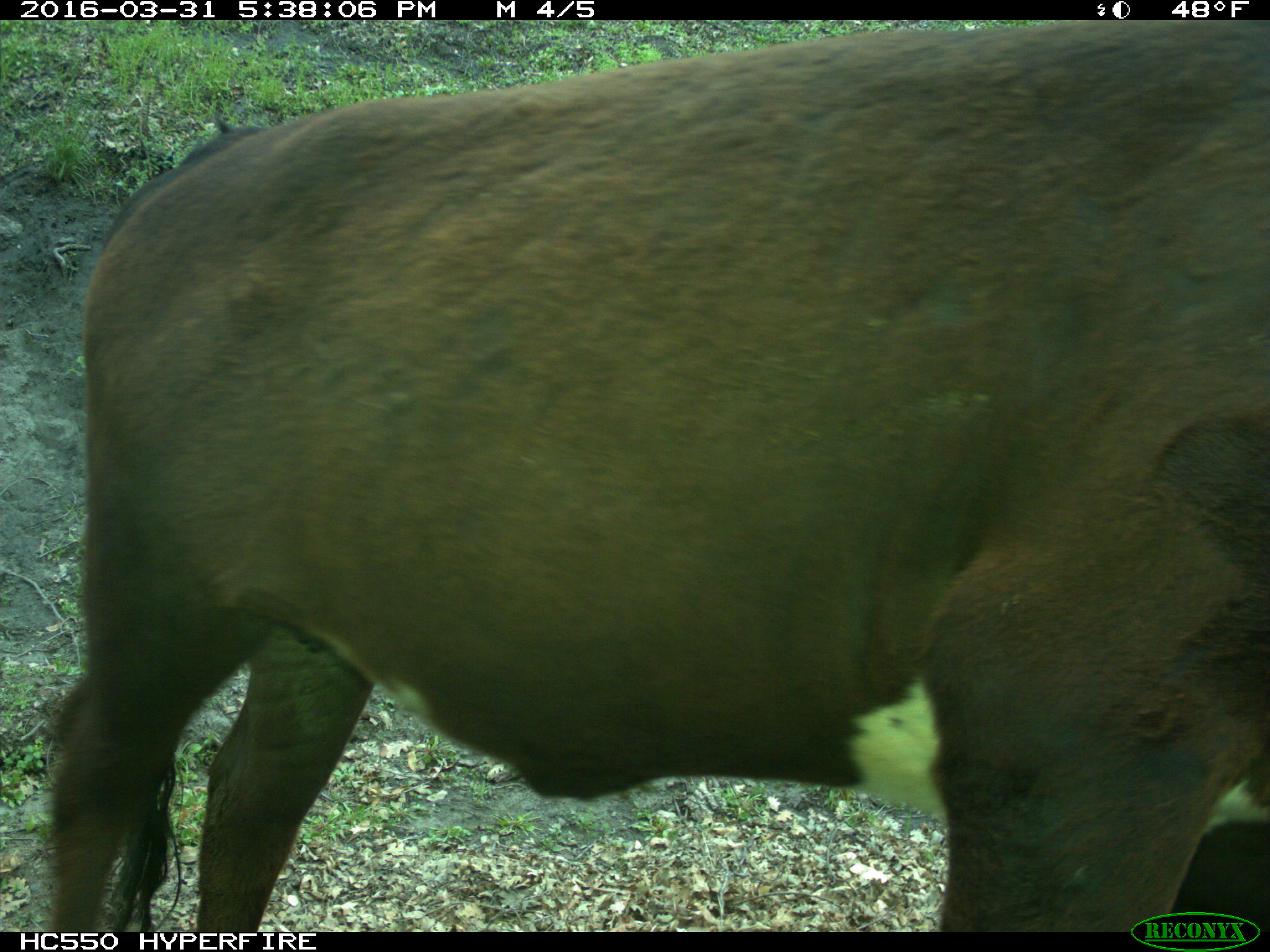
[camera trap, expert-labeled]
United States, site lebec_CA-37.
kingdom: Animalia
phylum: Chordata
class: Mammalia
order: Artiodactyla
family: Bovidae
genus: Bos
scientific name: Bos taurus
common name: domestic cow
Bos taurus (domestic cow).